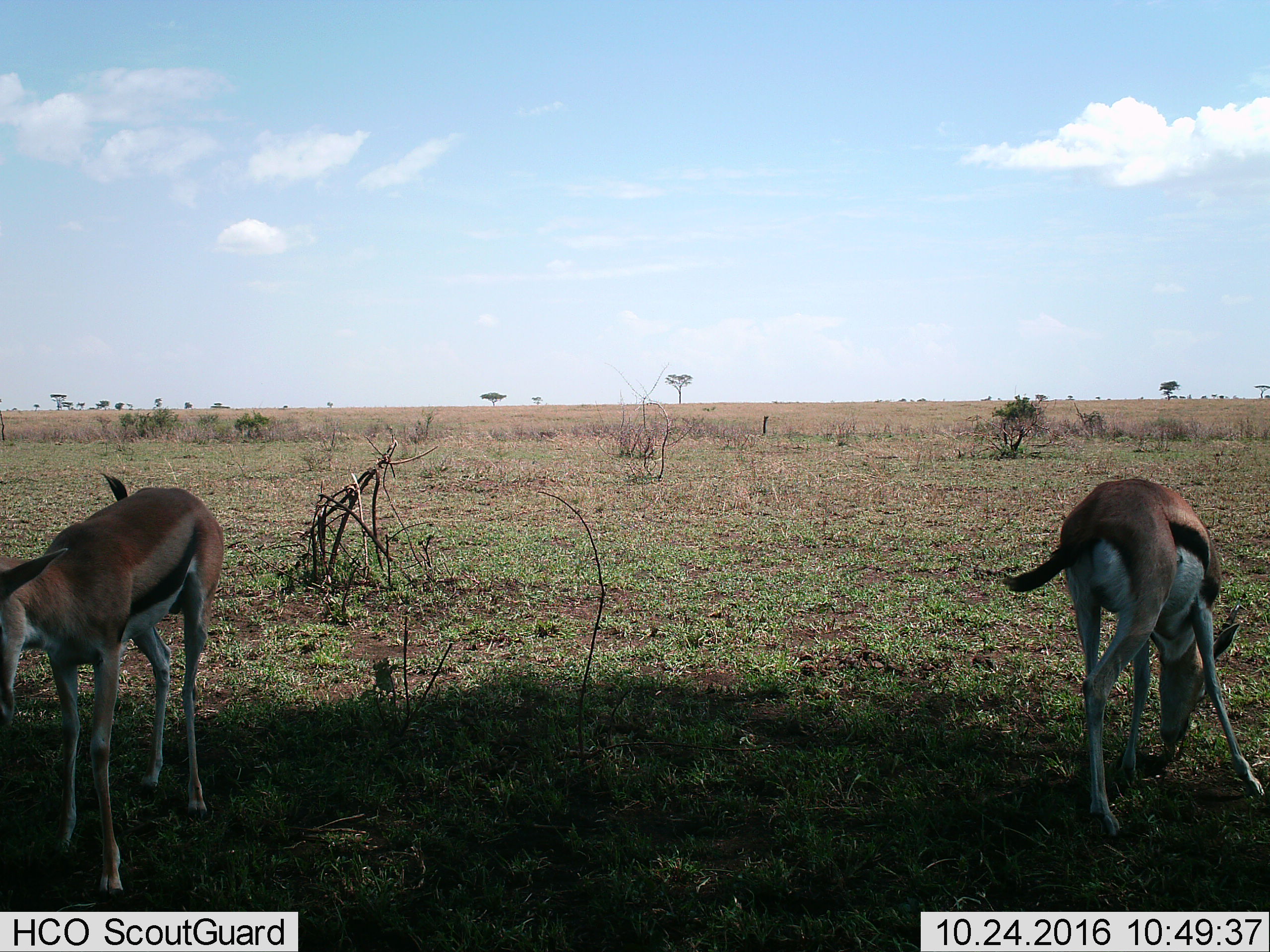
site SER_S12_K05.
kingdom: Animalia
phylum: Chordata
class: Mammalia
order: Artiodactyla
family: Bovidae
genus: Eudorcas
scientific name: Eudorcas thomsonii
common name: thomson's gazelle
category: gazellethomsons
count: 2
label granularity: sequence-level